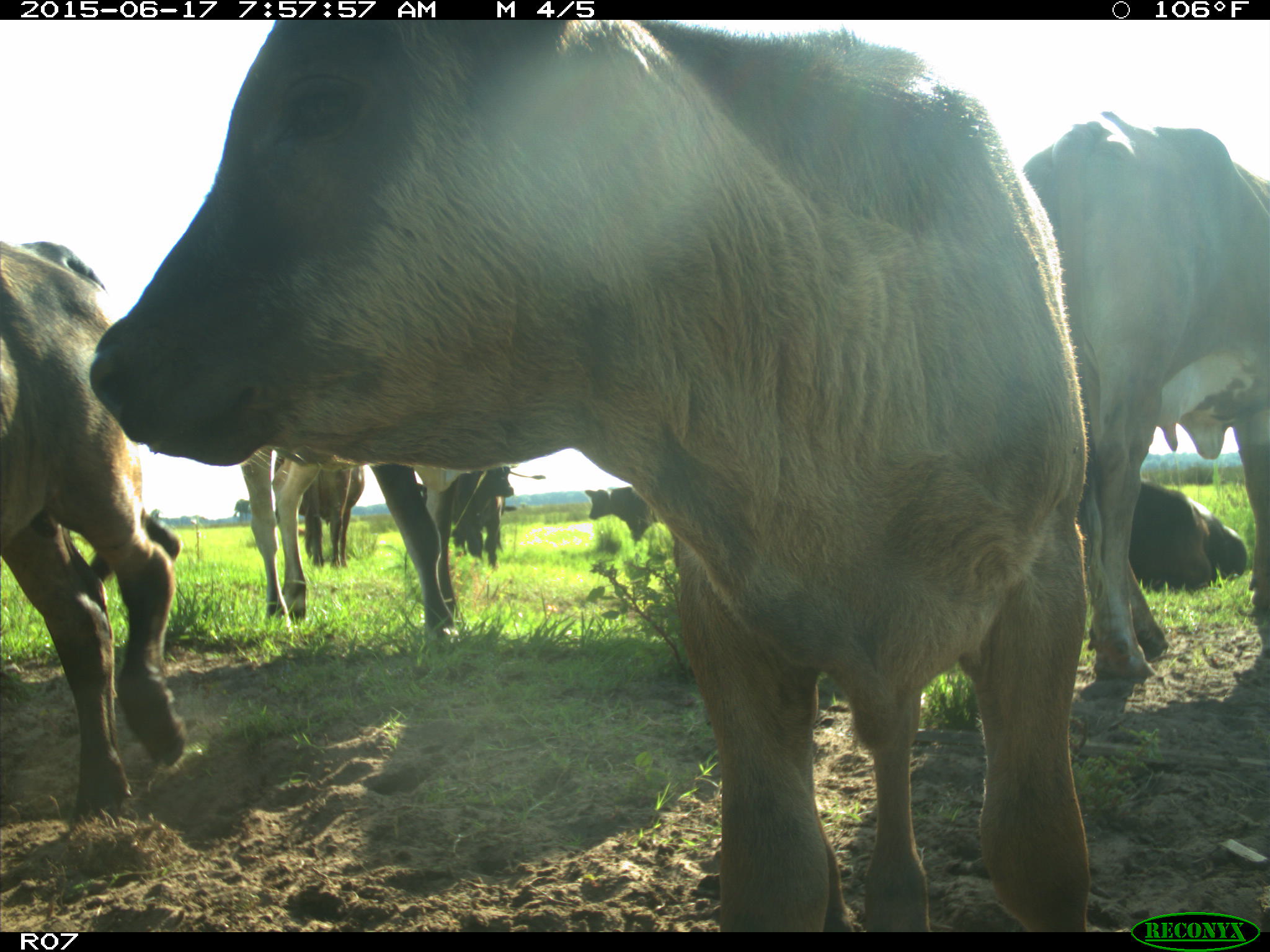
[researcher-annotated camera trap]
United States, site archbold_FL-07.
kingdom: Animalia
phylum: Chordata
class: Mammalia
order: Artiodactyla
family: Bovidae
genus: Bos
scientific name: Bos taurus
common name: domestic cow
Bos taurus (domestic cow).